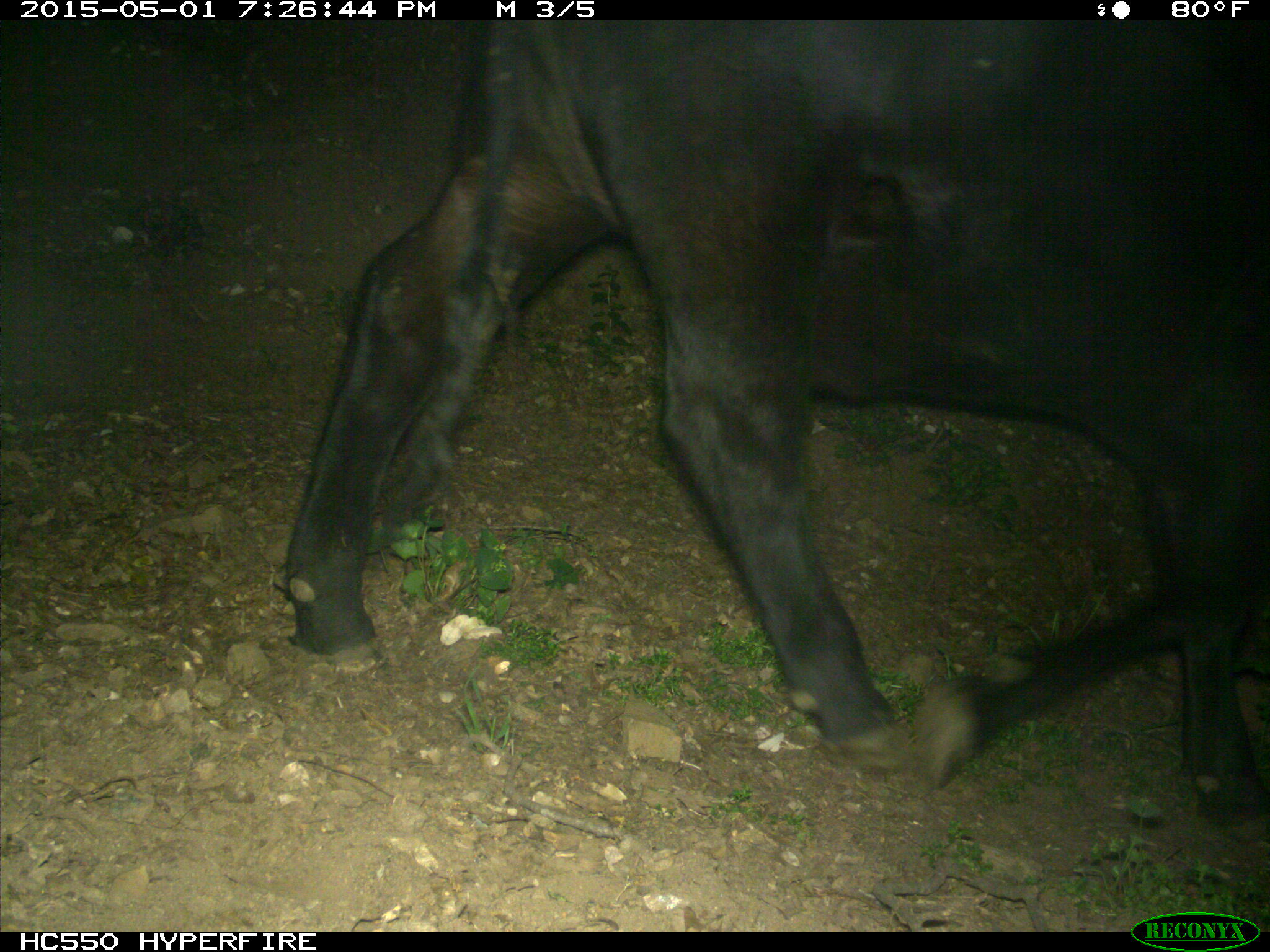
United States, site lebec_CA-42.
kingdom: Animalia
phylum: Chordata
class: Mammalia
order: Artiodactyla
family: Bovidae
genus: Bos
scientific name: Bos taurus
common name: domestic cow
Bos taurus (domestic cow).